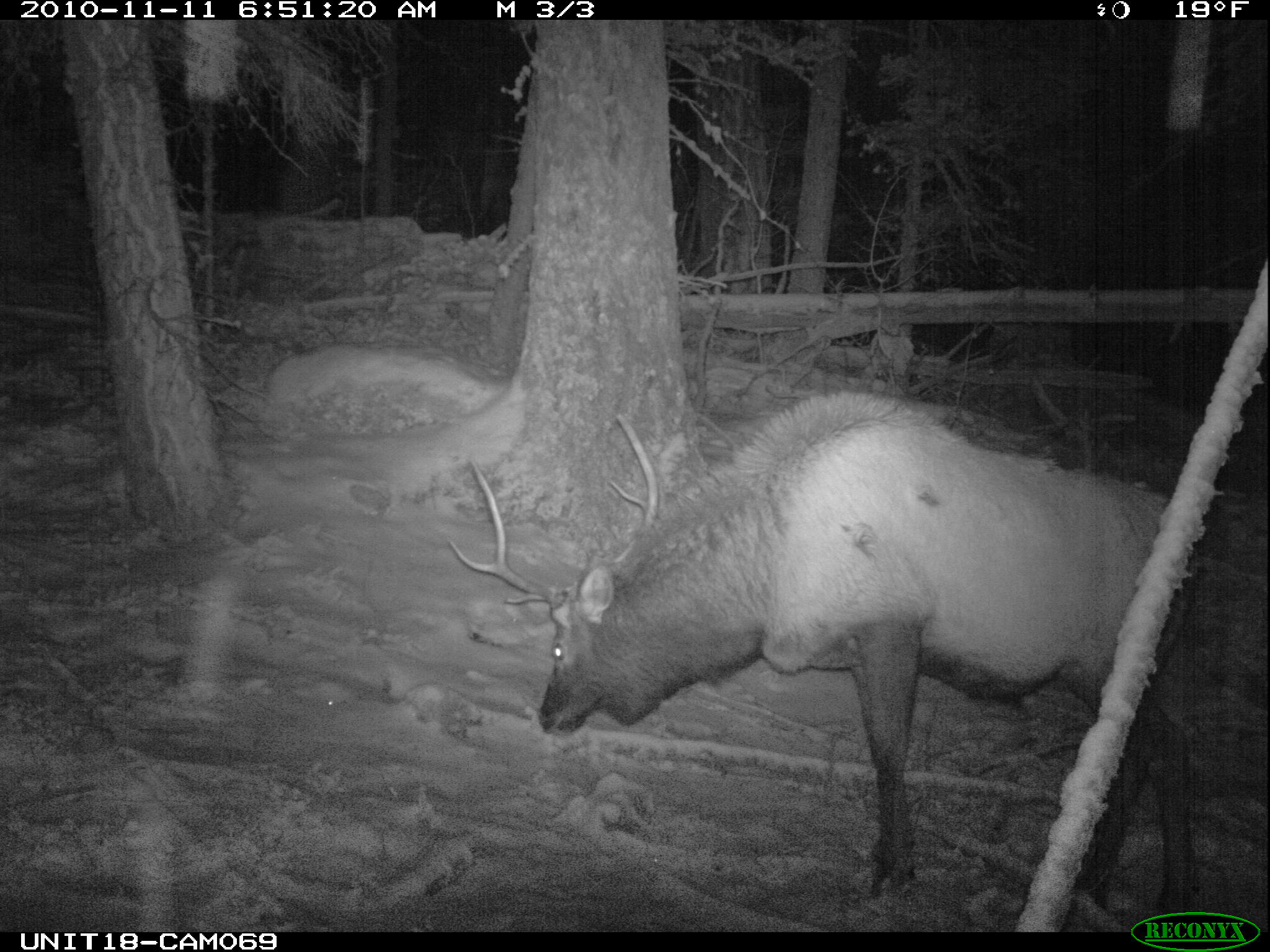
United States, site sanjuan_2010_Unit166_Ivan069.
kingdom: Animalia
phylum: Chordata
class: Mammalia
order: Artiodactyla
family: Cervidae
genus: Cervus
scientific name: Cervus elaphus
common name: red deer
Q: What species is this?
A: Cervus elaphus (red deer).